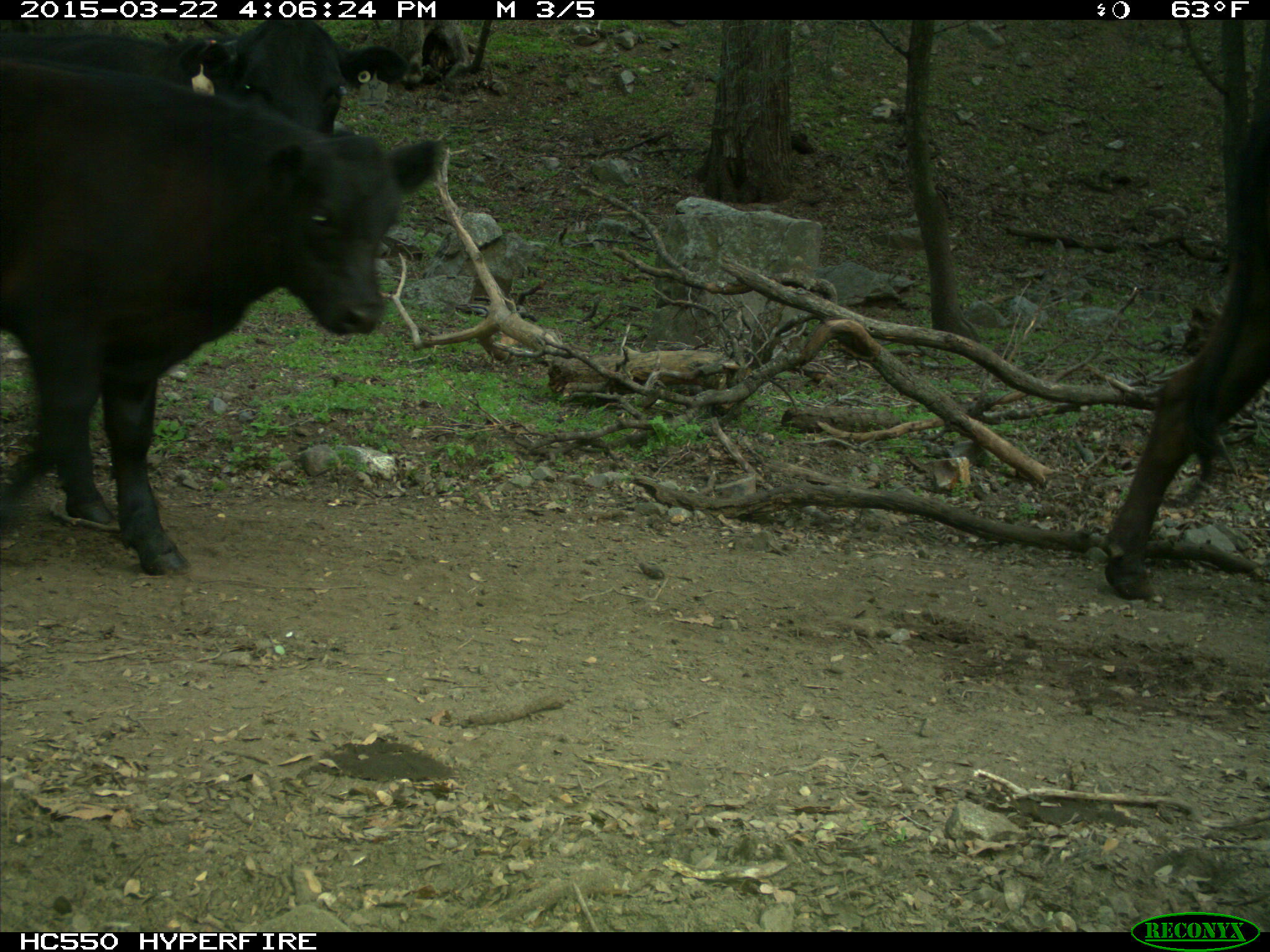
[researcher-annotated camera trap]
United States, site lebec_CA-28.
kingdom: Animalia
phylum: Chordata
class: Mammalia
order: Artiodactyla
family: Bovidae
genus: Bos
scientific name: Bos taurus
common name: domestic cow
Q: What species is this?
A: Bos taurus (domestic cow).